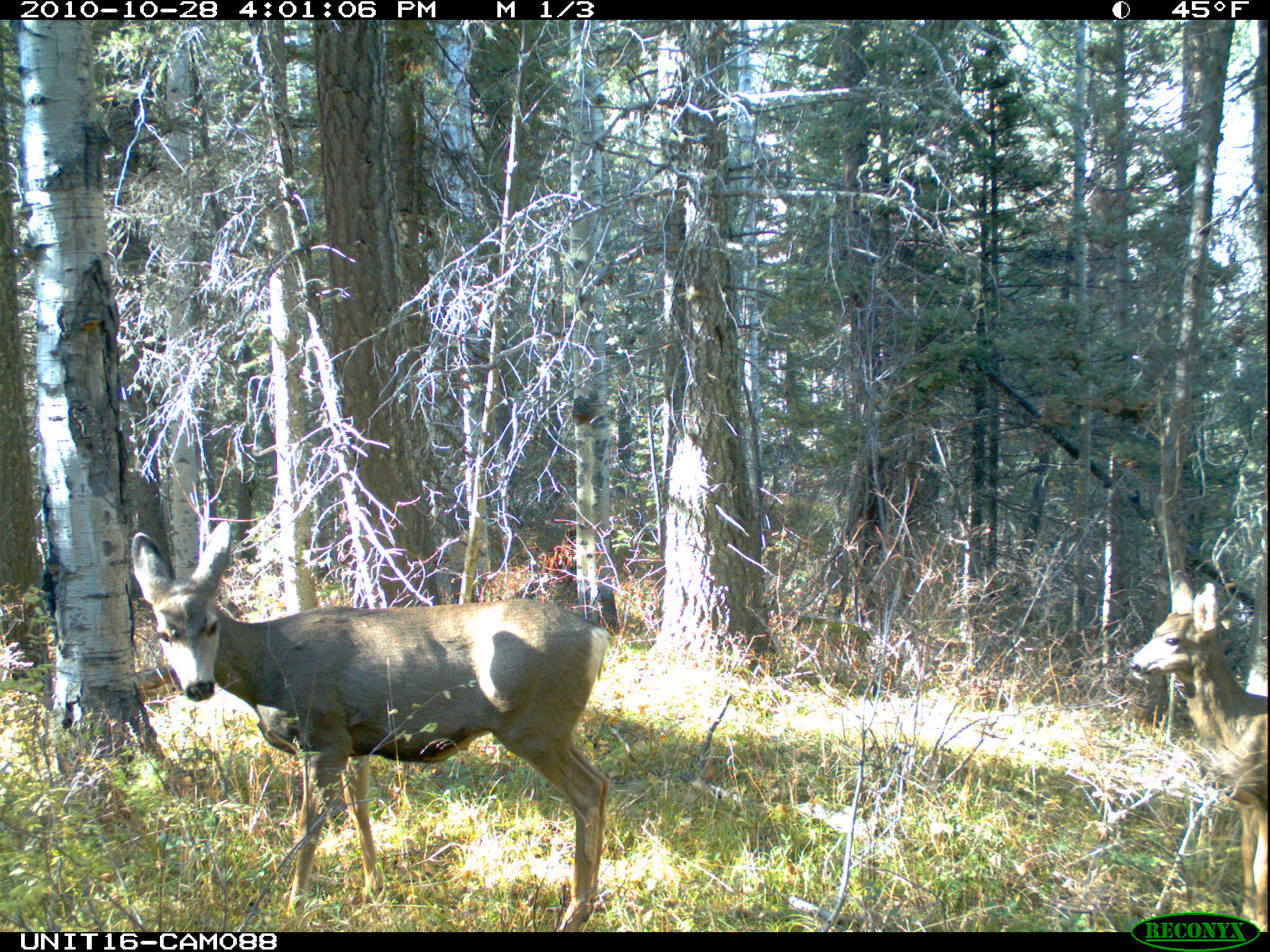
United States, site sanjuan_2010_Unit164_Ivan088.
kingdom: Animalia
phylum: Chordata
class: Mammalia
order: Artiodactyla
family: Cervidae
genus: Odocoileus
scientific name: Odocoileus hemionus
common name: mule deer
Odocoileus hemionus (mule deer).